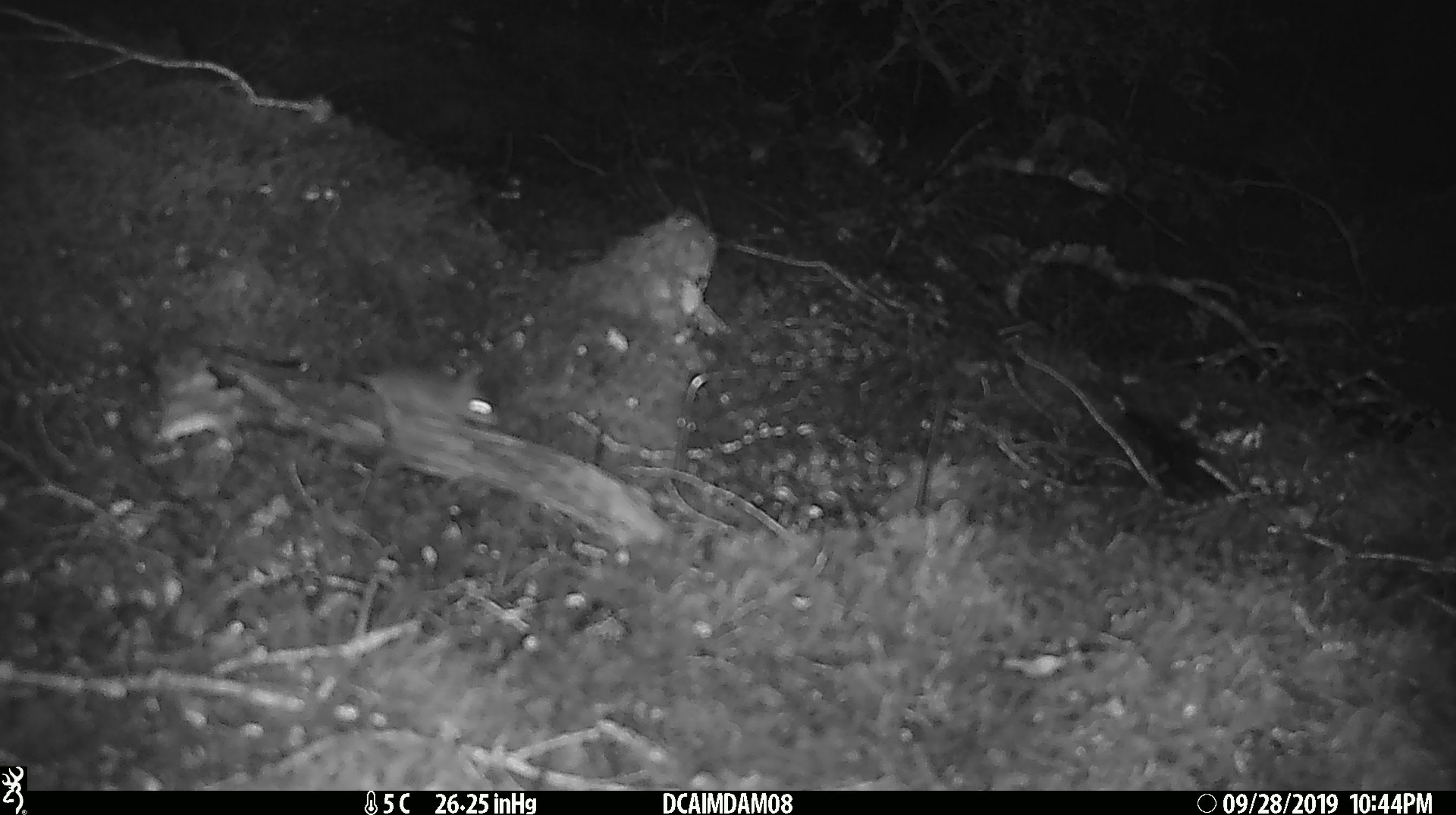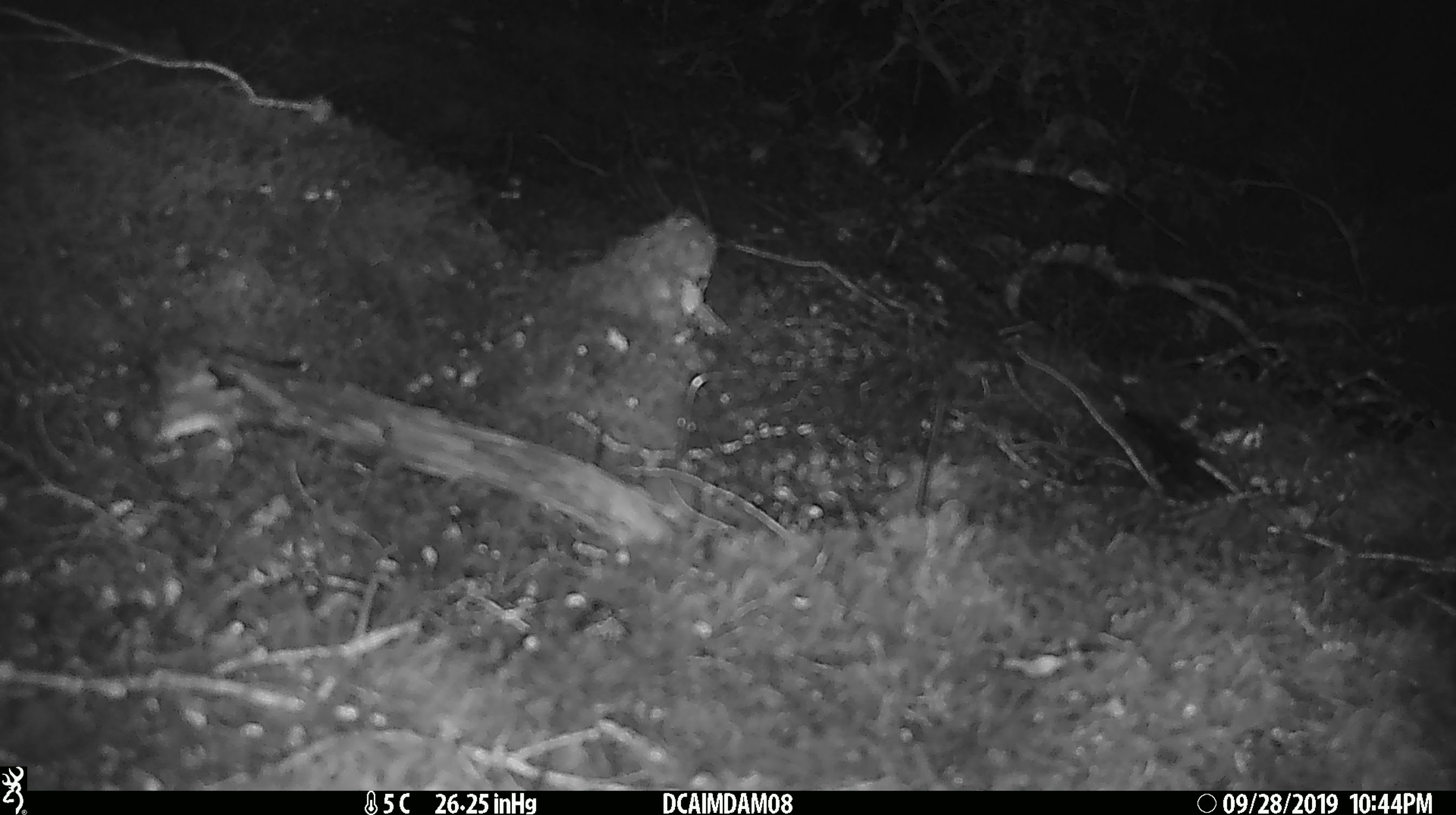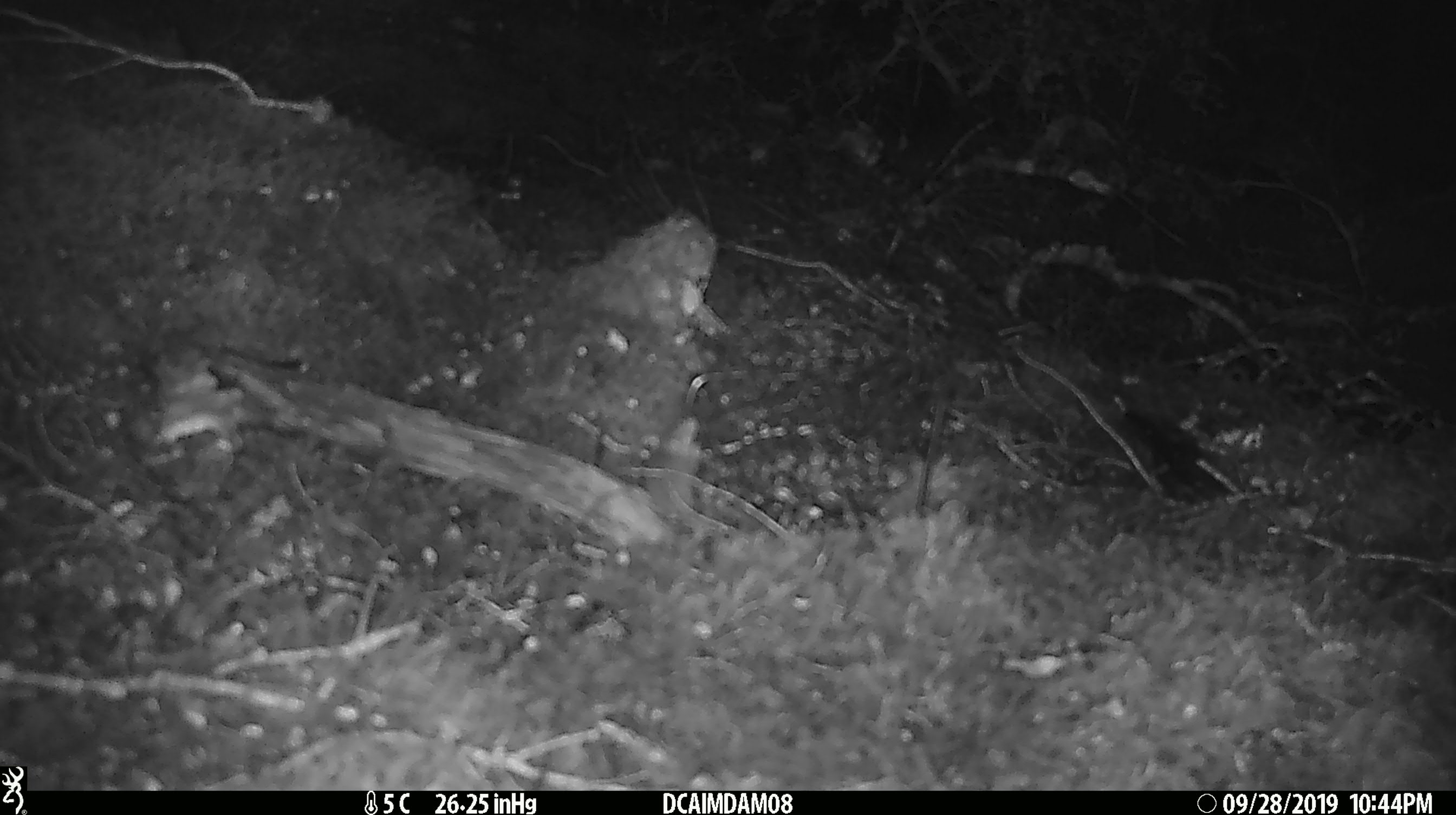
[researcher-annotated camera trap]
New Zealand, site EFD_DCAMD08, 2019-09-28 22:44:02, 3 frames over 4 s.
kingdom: Animalia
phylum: Chordata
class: Mammalia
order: Rodentia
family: Muridae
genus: Mus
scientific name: Mus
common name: mouse